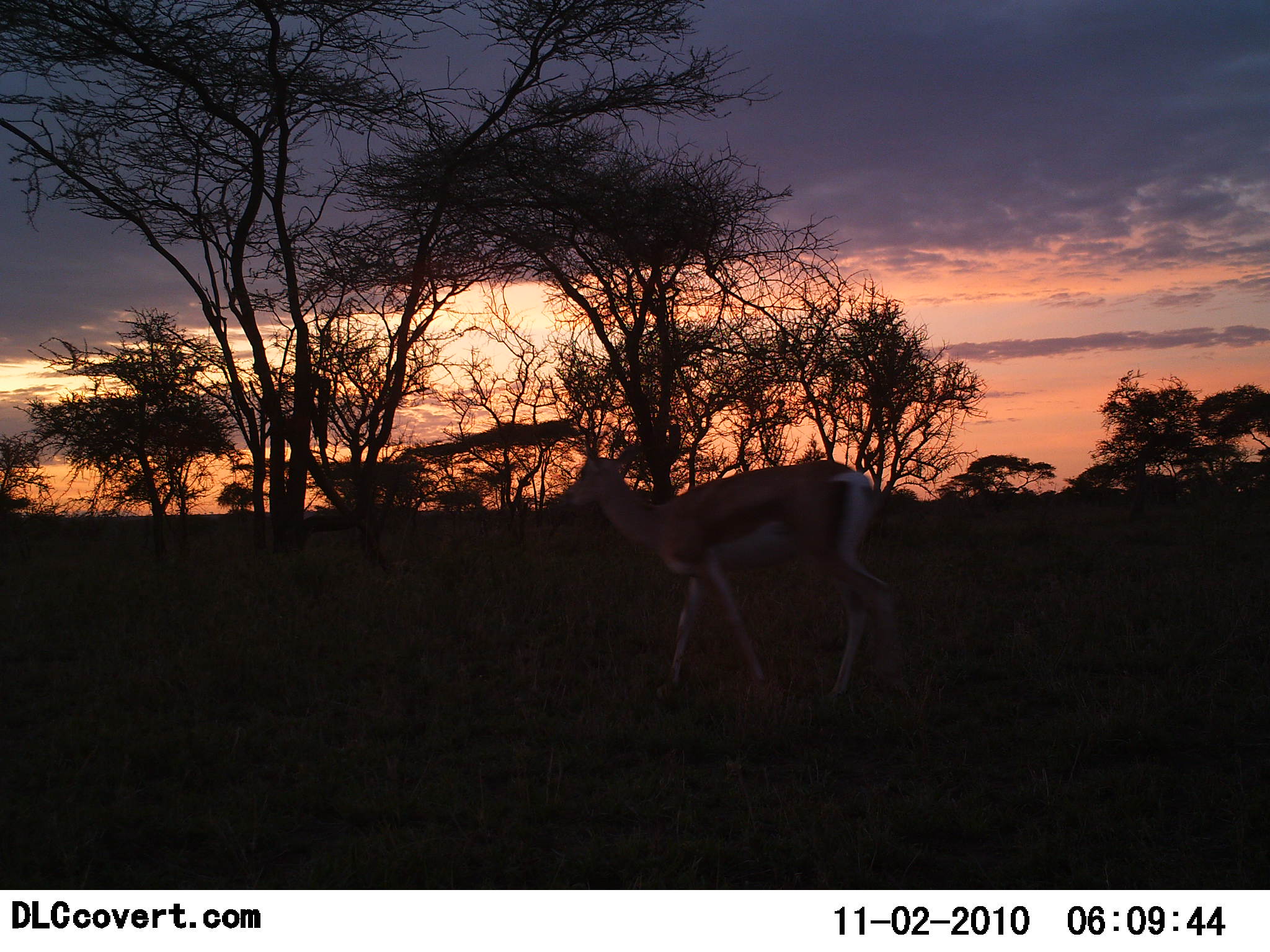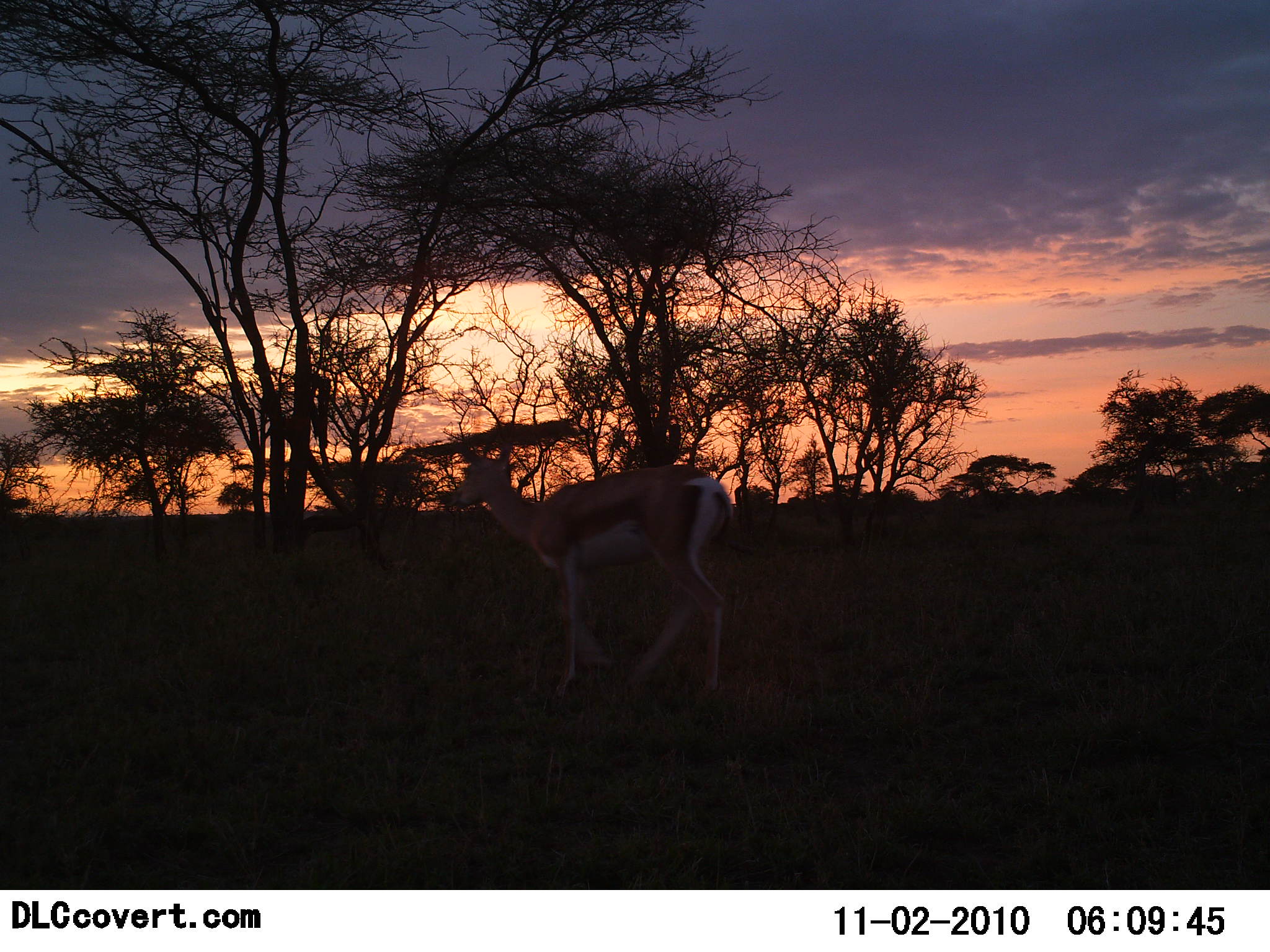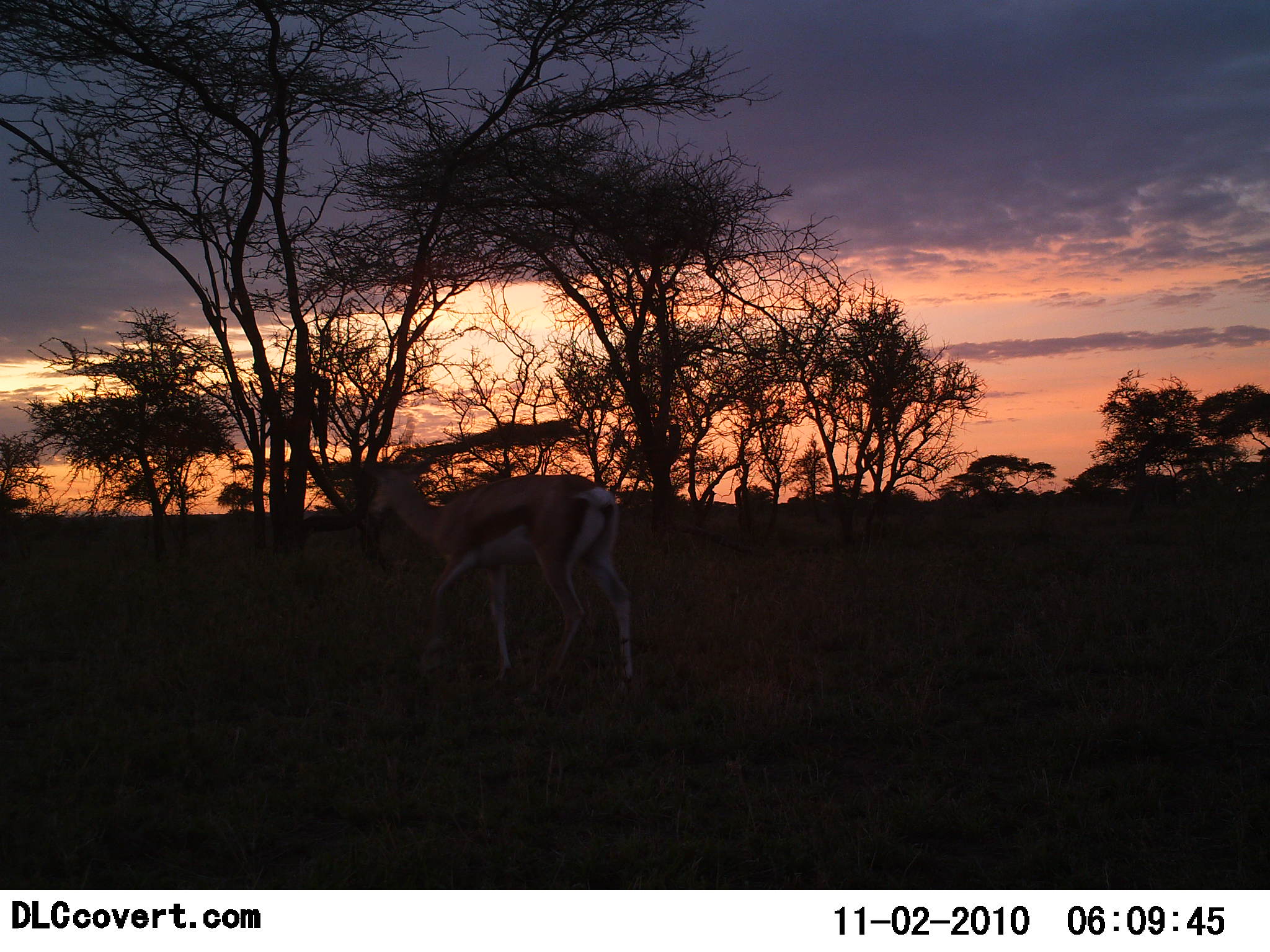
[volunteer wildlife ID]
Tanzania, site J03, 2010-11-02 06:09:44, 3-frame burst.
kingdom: Animalia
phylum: Chordata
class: Mammalia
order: Artiodactyla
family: Bovidae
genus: Eudorcas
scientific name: Eudorcas thomsonii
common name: thomson's gazelle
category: gazellethomsons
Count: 1.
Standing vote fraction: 12%.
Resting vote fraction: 0%.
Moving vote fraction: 88%.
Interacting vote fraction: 0%.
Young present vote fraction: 0%.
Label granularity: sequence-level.